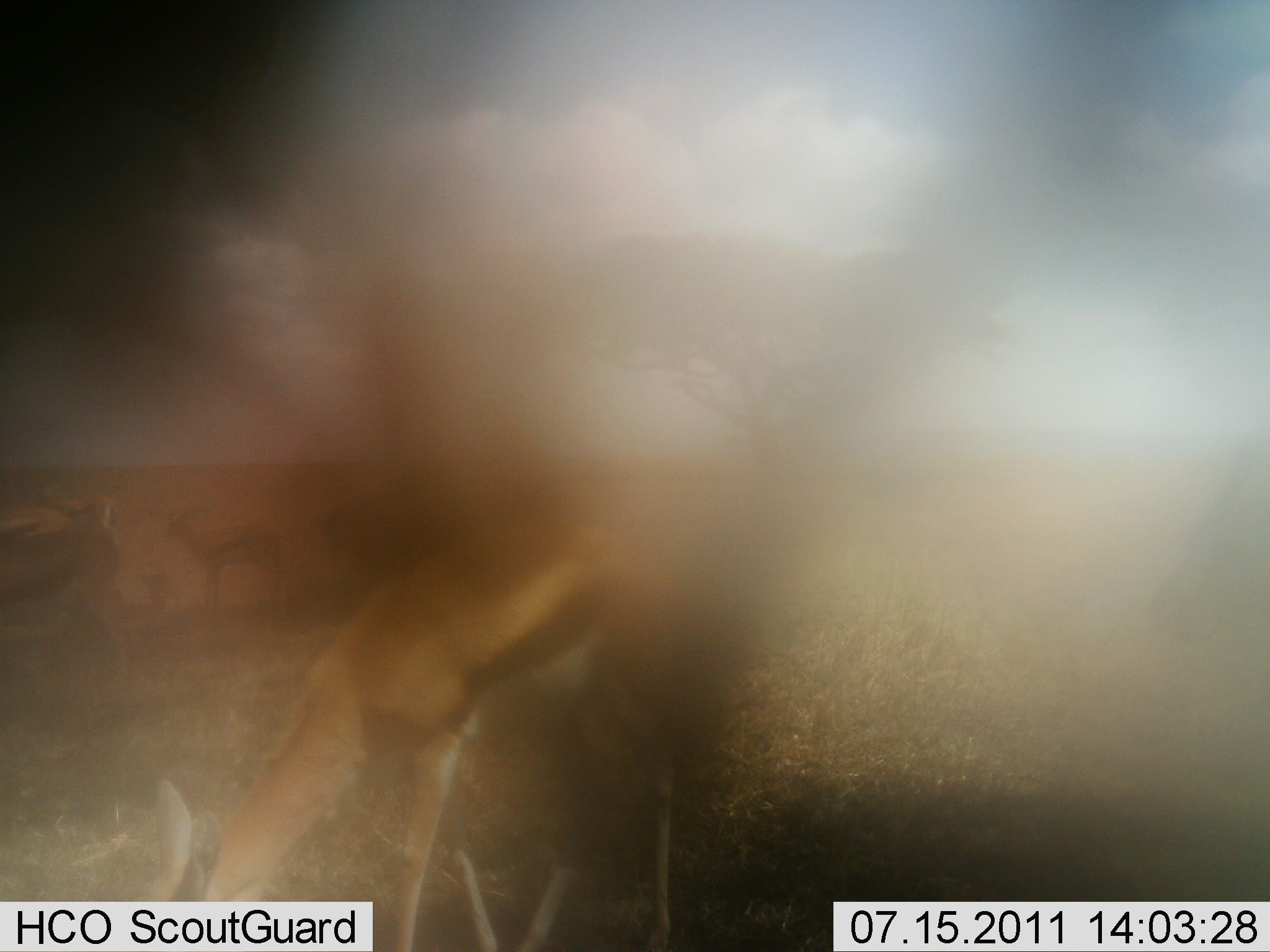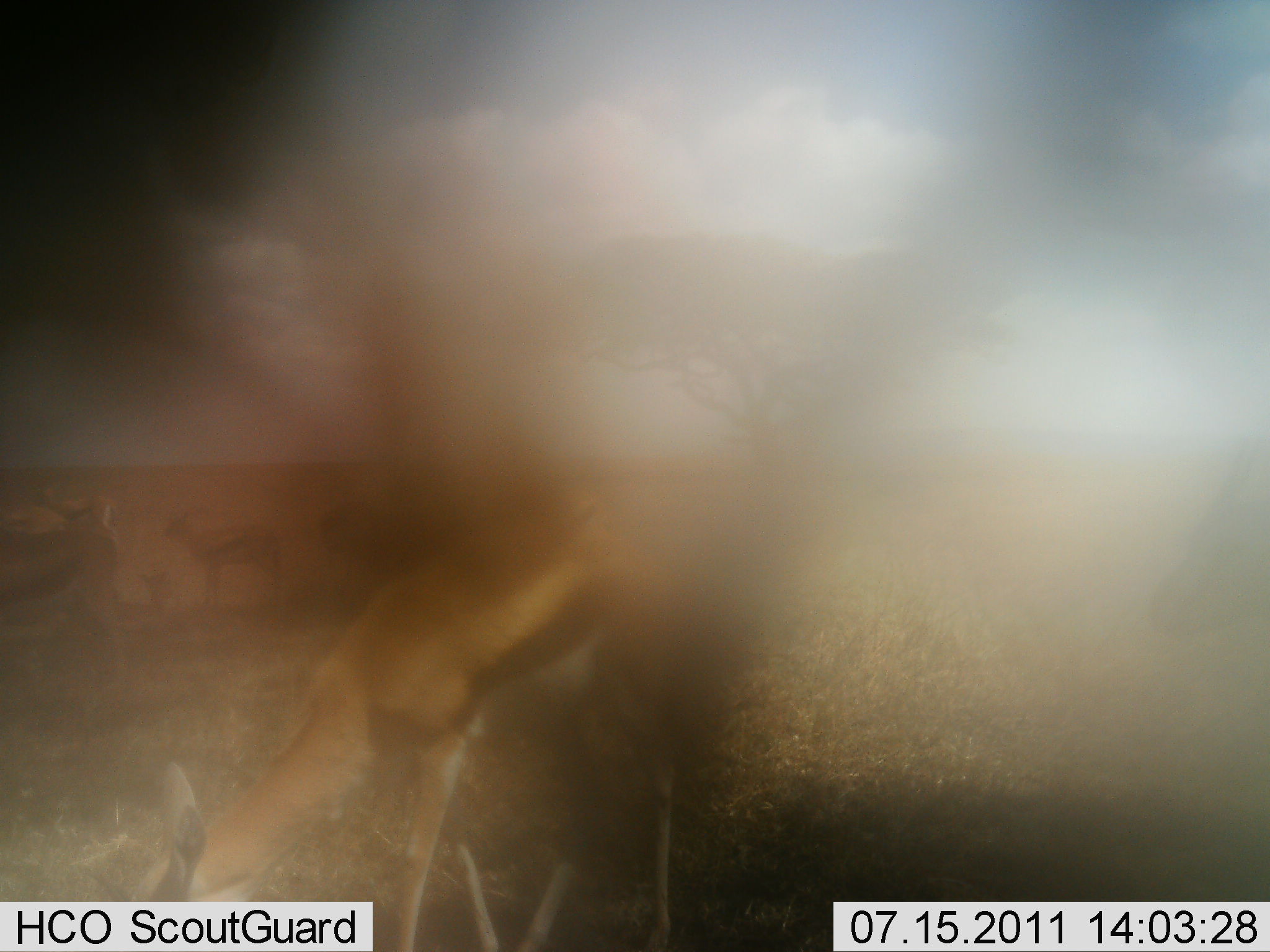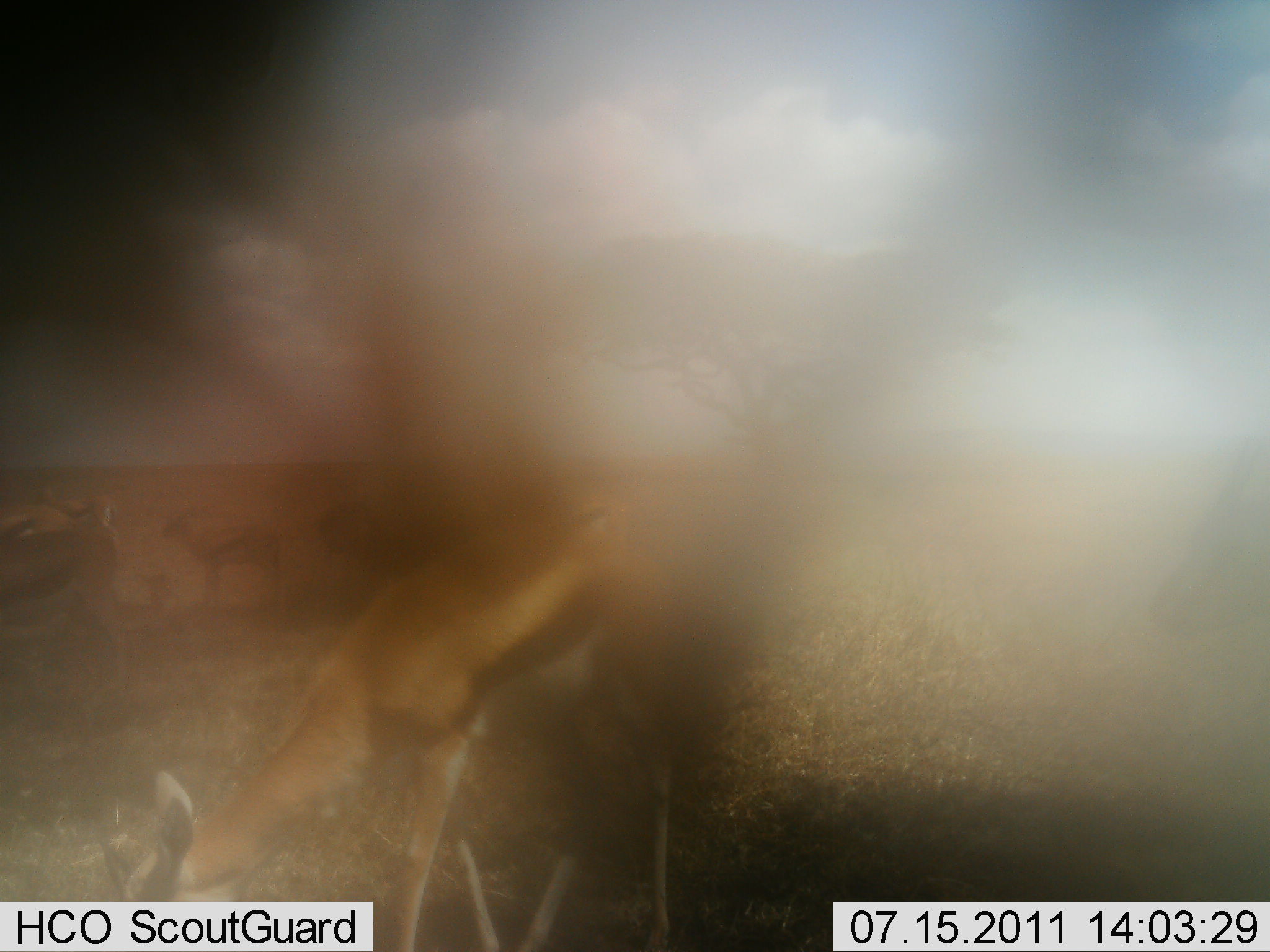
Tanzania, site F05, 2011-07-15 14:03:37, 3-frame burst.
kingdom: Animalia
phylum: Chordata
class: Mammalia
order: Artiodactyla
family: Bovidae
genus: Eudorcas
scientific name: Eudorcas thomsonii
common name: thomson's gazelle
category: gazellethomsons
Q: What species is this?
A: Gazellethomsons (thomson's gazelle) (Eudorcas thomsonii).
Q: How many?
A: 5.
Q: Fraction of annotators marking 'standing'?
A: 42%.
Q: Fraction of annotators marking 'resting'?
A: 8%.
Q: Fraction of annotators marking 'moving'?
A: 17%.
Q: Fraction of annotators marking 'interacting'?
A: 0%.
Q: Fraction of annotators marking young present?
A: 8%.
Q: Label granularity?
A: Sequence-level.